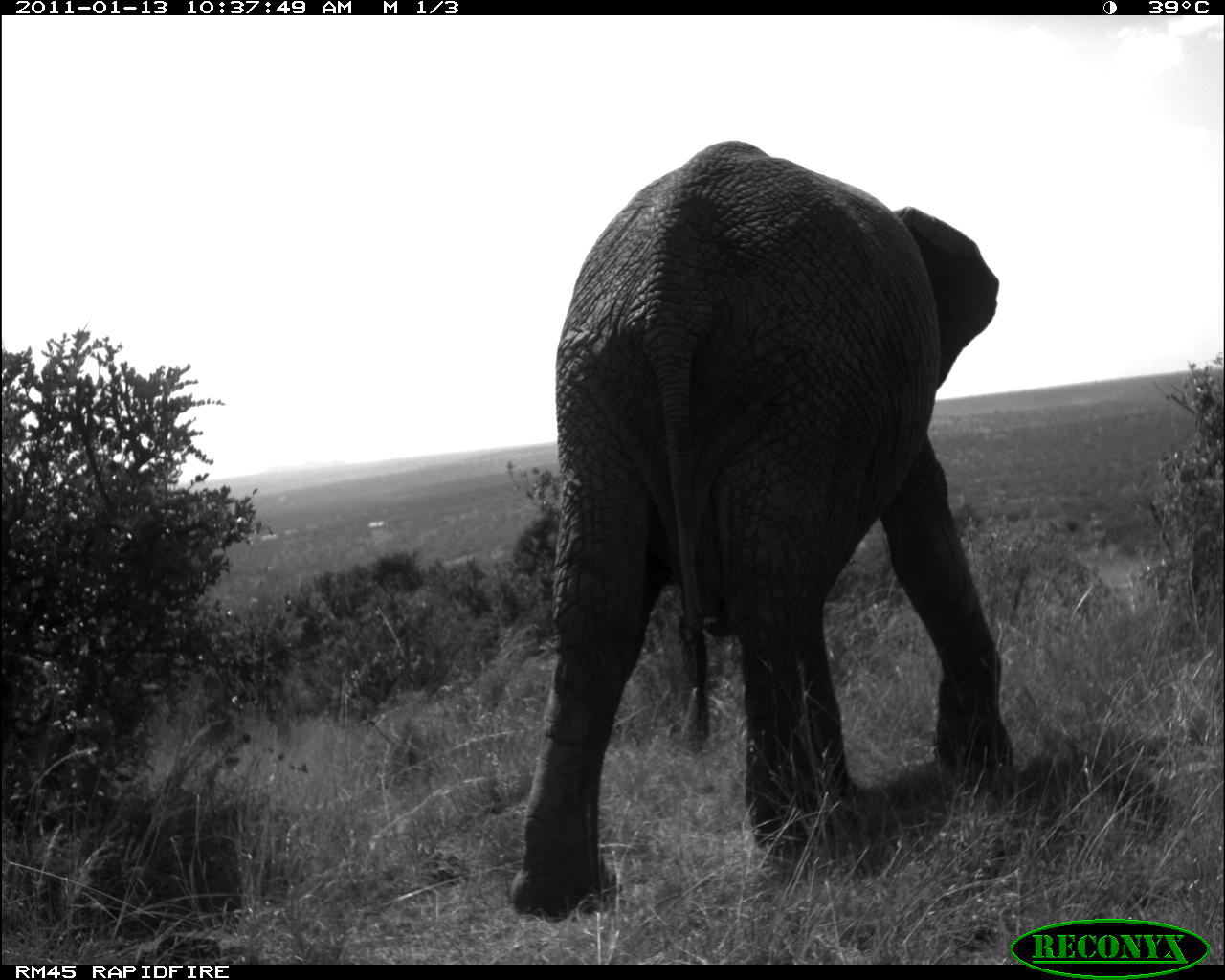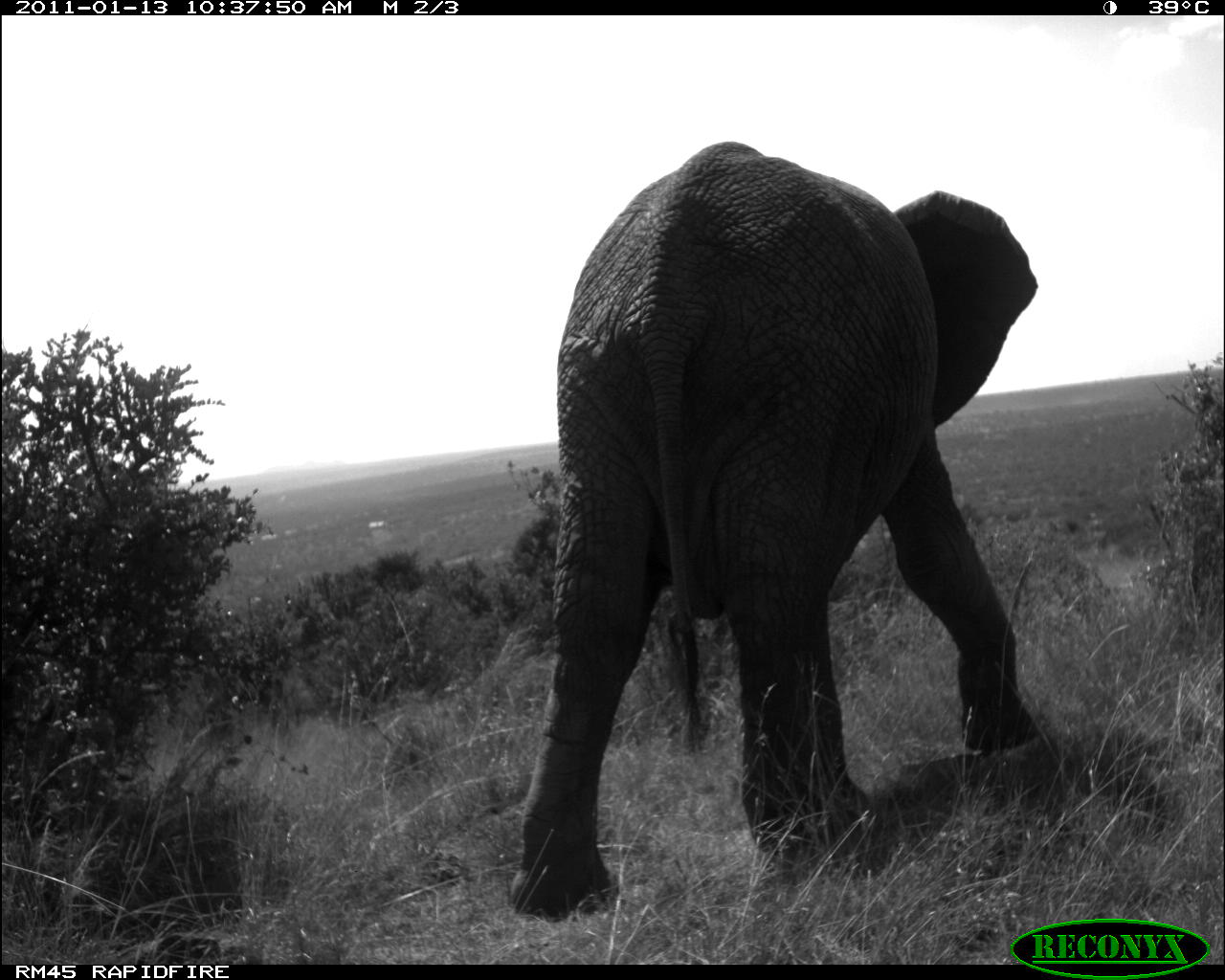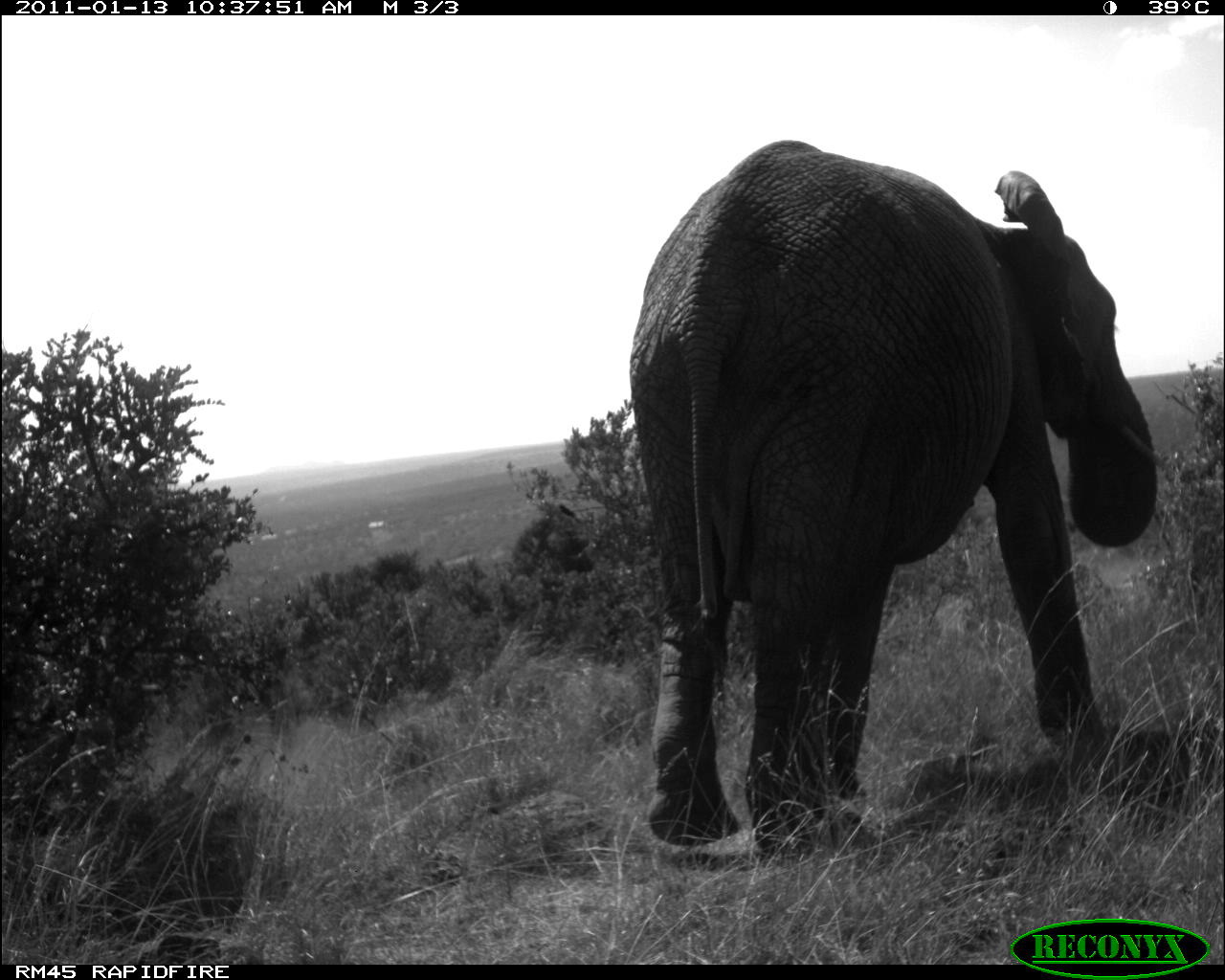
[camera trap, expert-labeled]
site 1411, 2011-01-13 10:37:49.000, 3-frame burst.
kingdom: Animalia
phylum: Chordata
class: Mammalia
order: Proboscidea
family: Elephantidae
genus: Loxodonta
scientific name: Loxodonta africana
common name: african bush elephant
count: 1